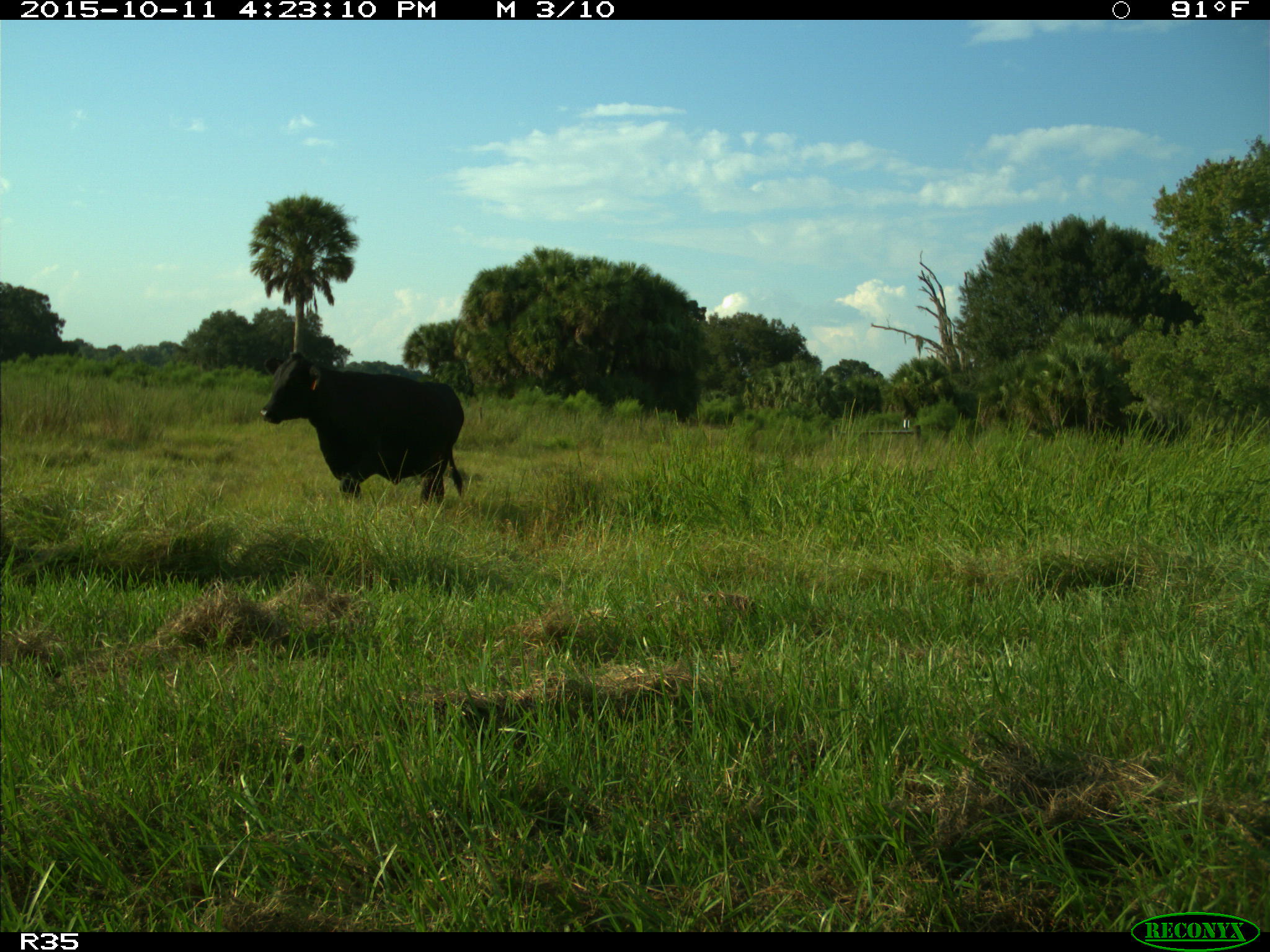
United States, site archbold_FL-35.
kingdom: Animalia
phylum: Chordata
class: Mammalia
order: Artiodactyla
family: Bovidae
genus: Bos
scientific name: Bos taurus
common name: domestic cow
Bos taurus (domestic cow).